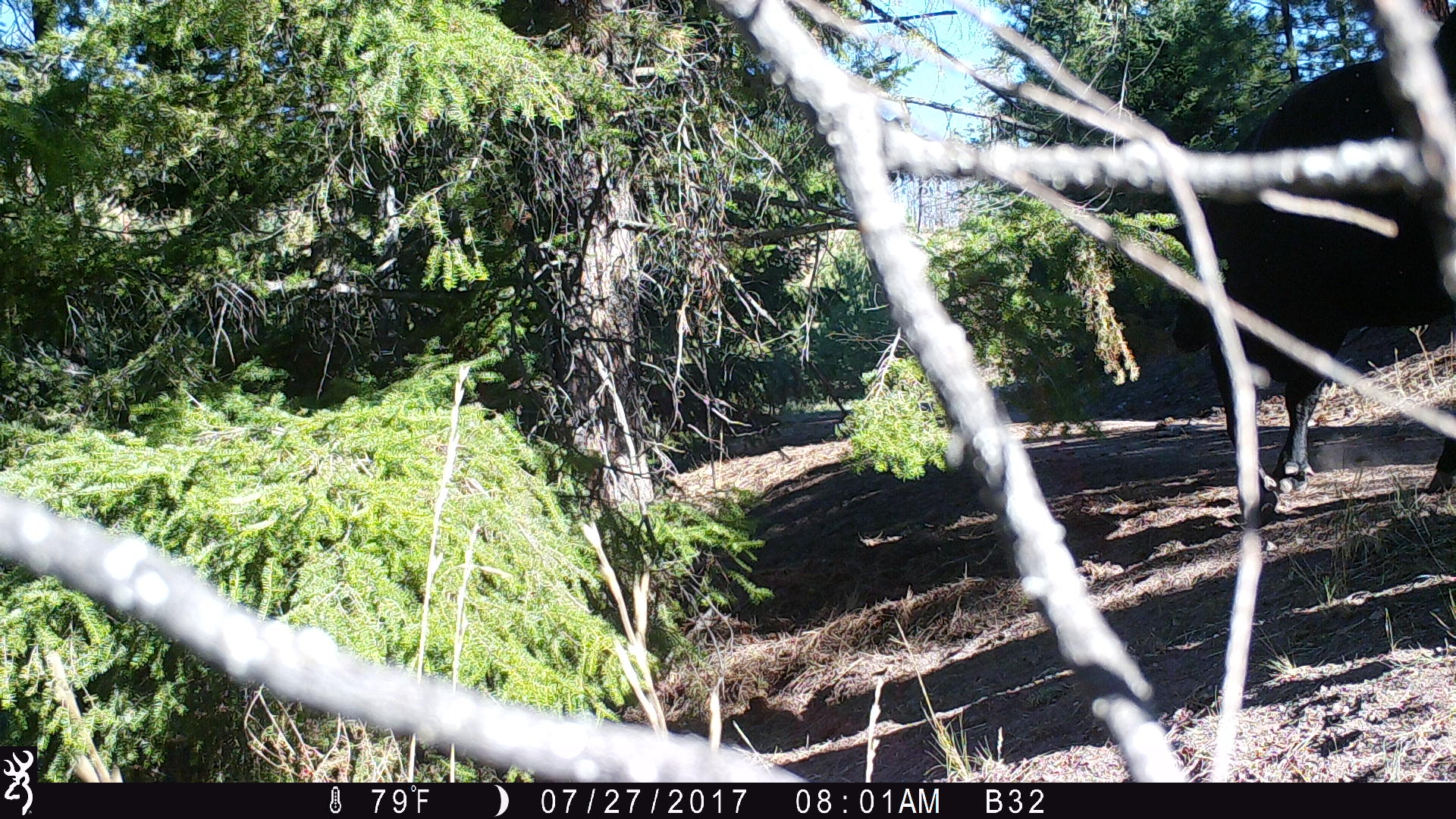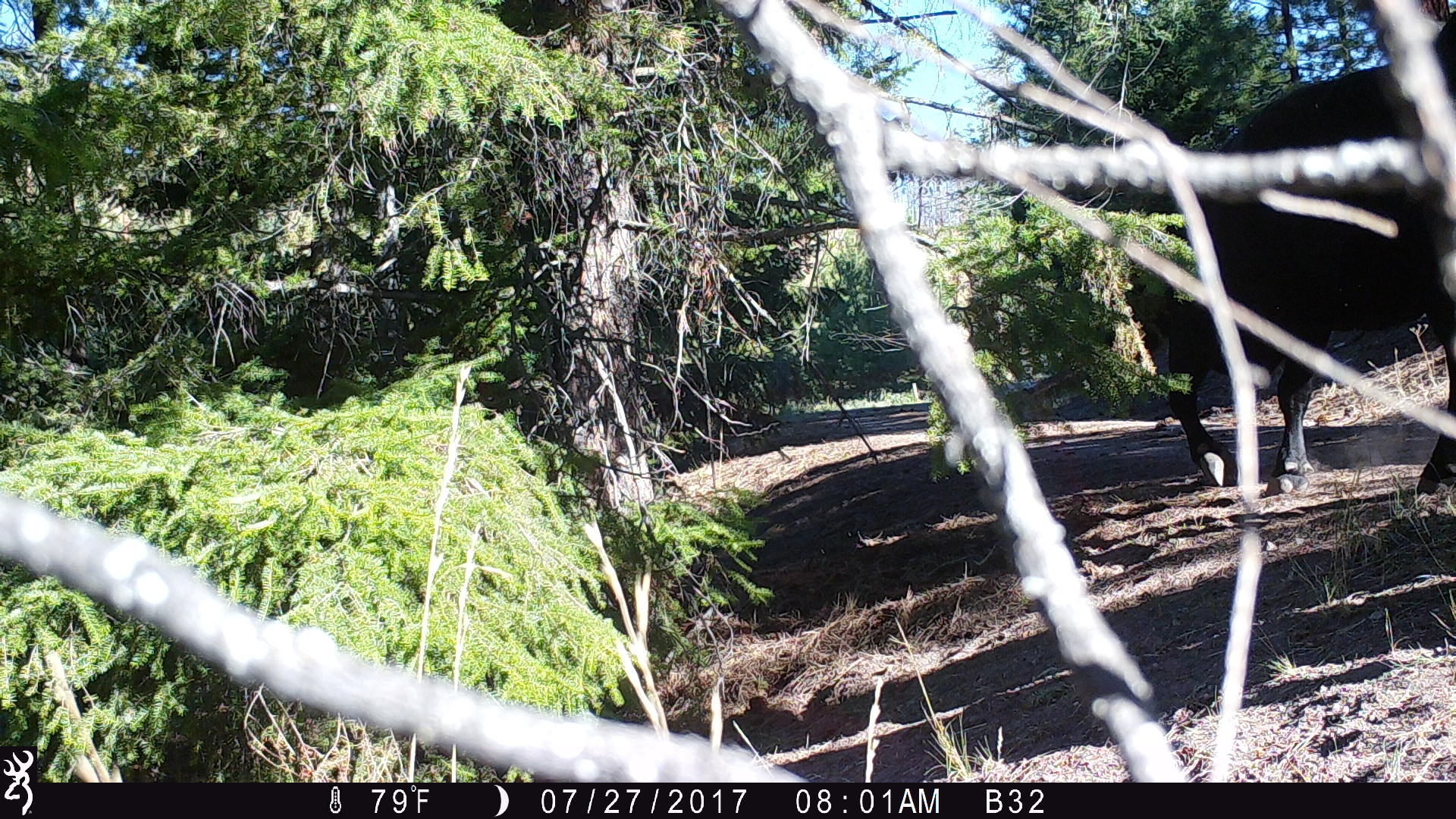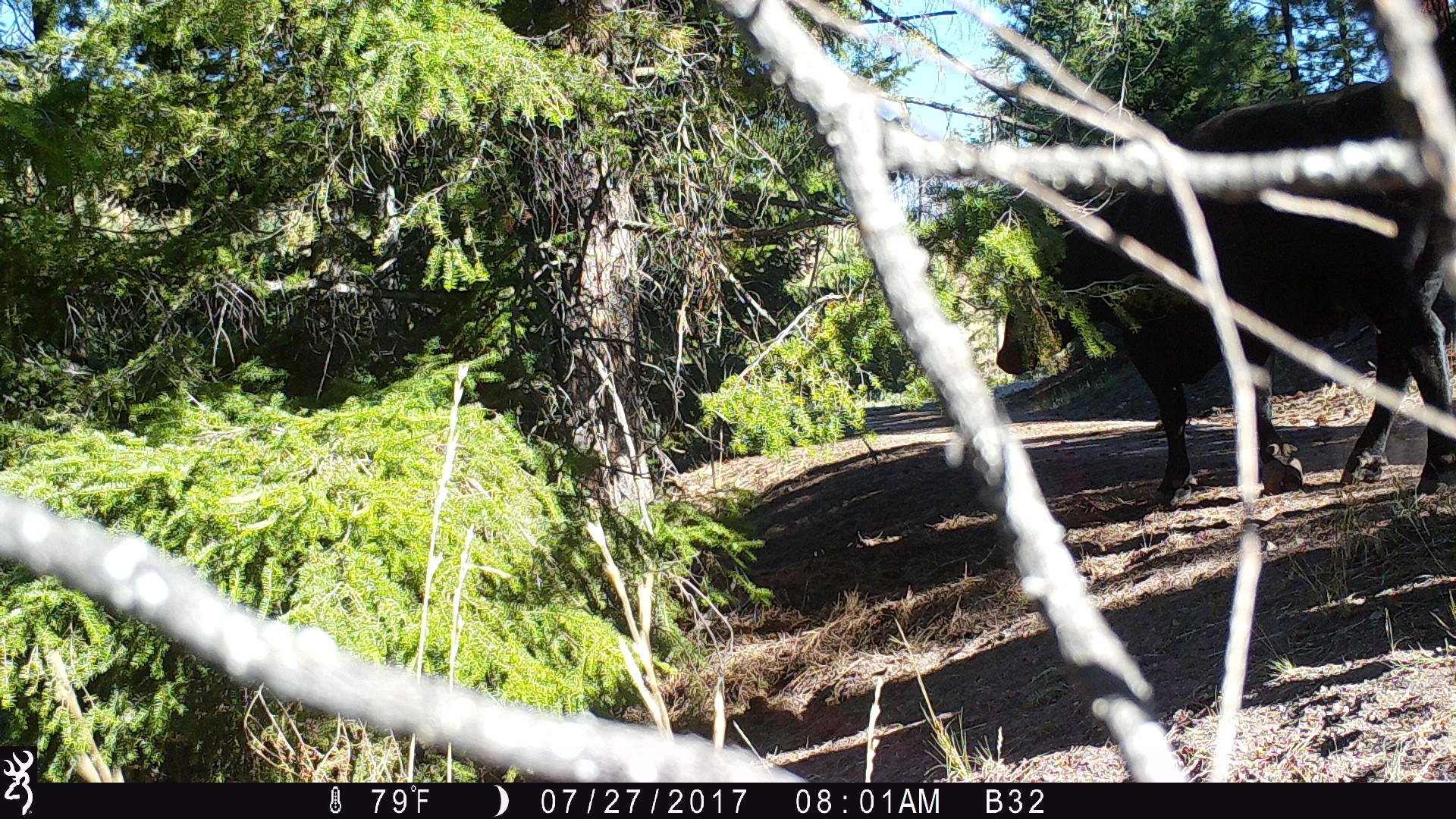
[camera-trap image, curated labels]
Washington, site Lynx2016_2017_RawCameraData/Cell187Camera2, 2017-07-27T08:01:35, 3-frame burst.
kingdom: Animalia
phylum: Chordata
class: Mammalia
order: Artiodactyla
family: Bovidae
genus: Bos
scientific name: Bos taurus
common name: domestic cattle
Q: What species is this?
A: Domestic cattle (Bos taurus).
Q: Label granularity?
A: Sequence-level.